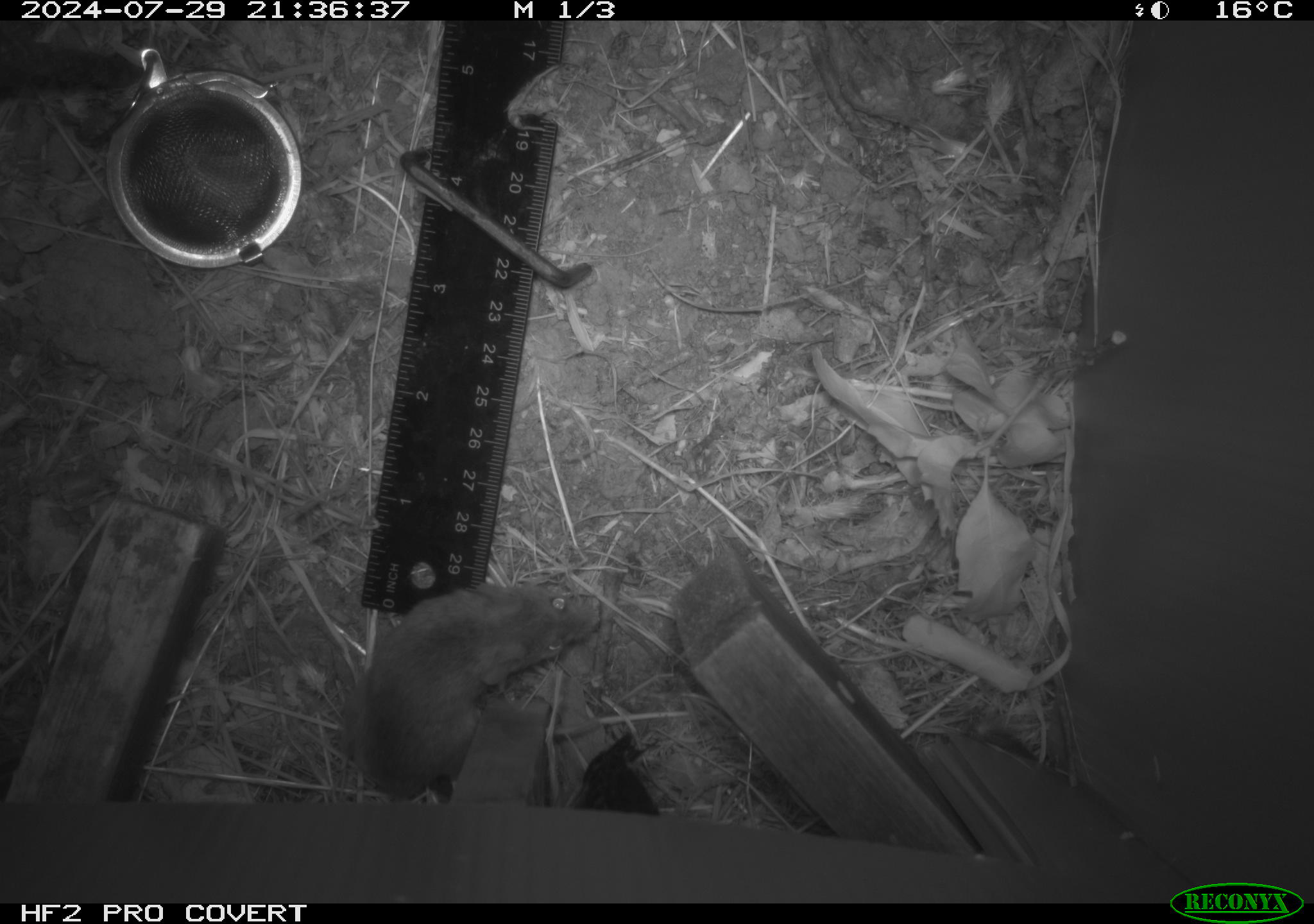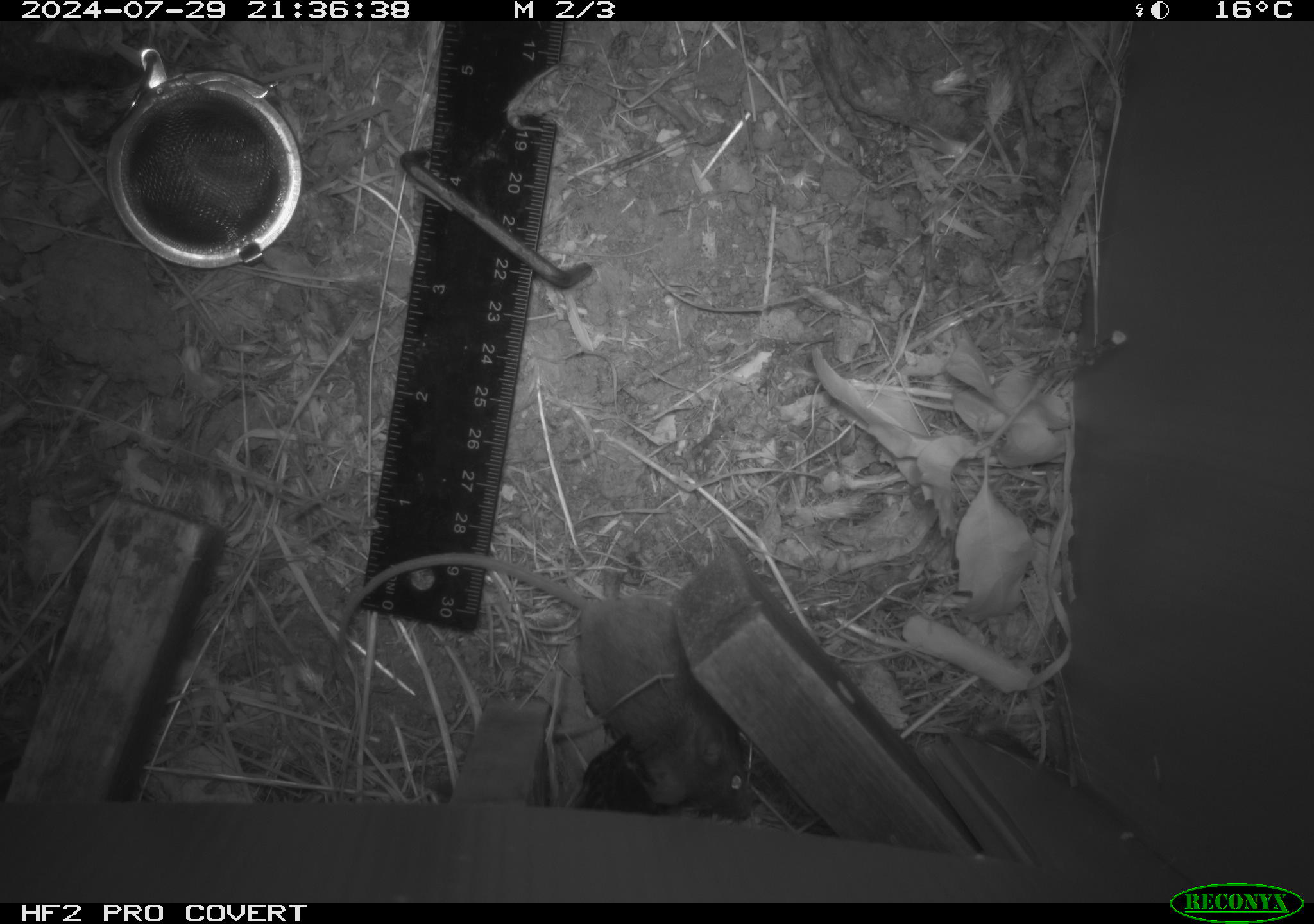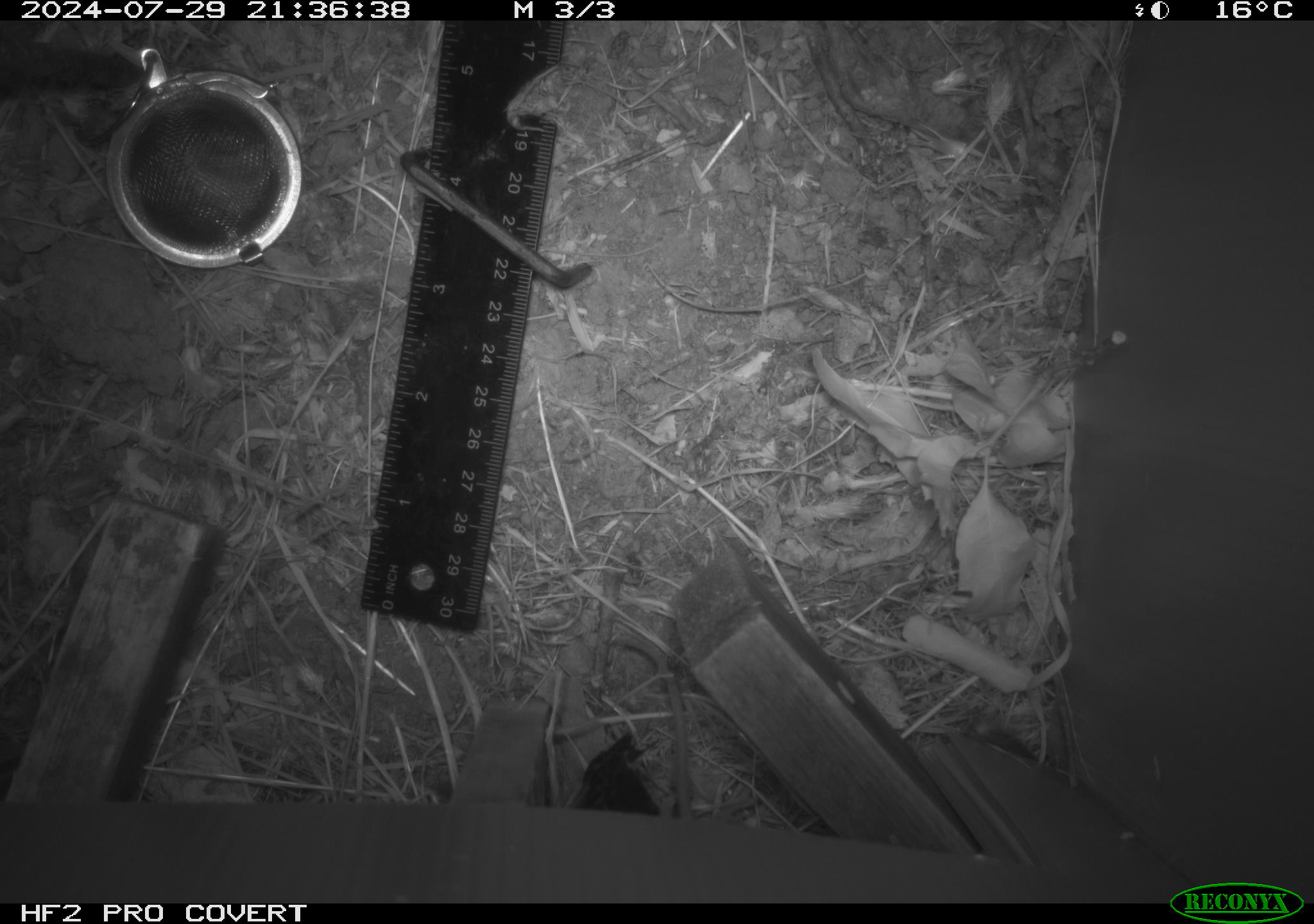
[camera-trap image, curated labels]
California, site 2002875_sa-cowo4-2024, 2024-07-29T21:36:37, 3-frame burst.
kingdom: Animalia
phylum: Chordata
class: Mammalia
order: Rodentia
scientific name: Rodentia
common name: mouse species